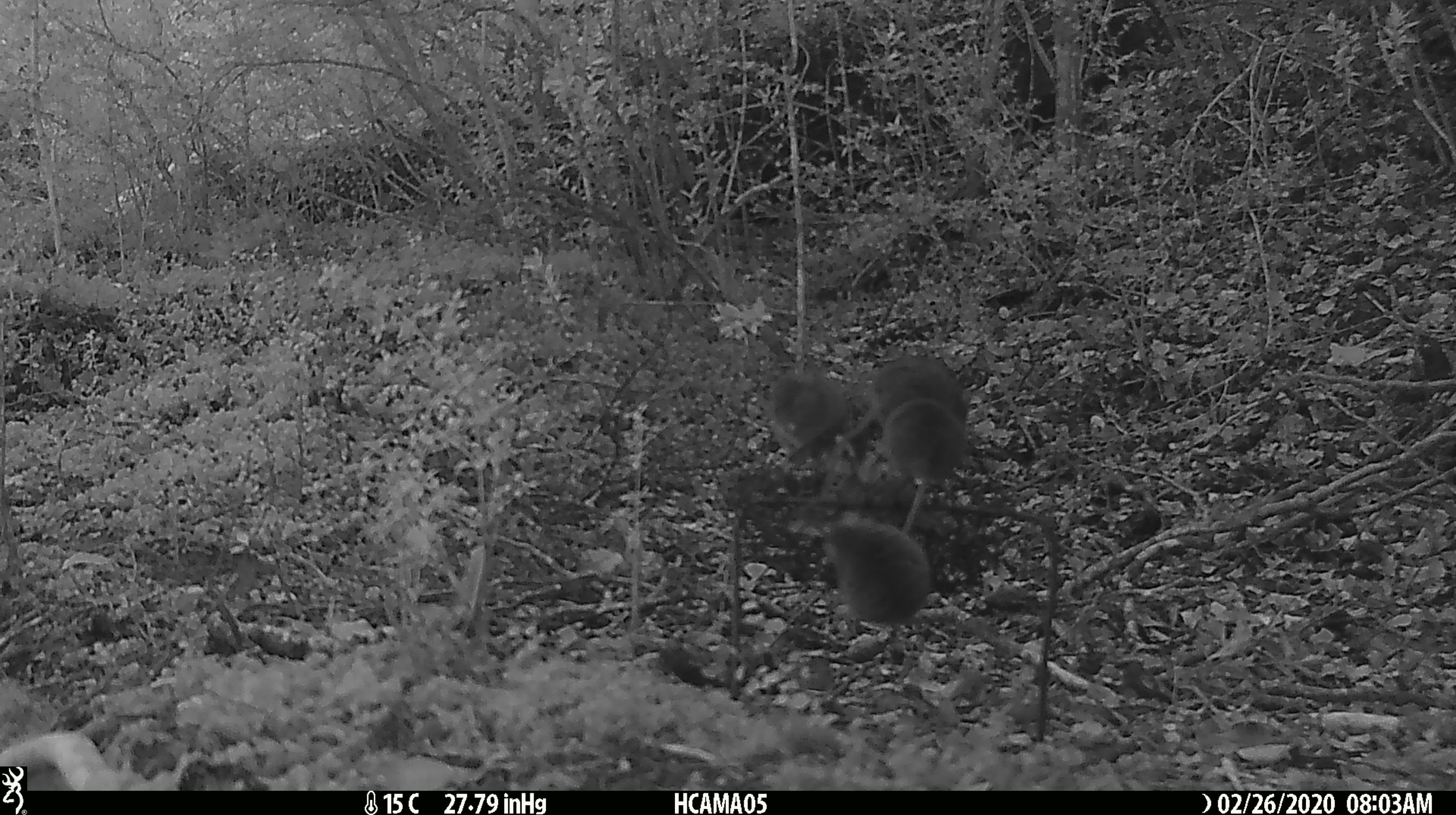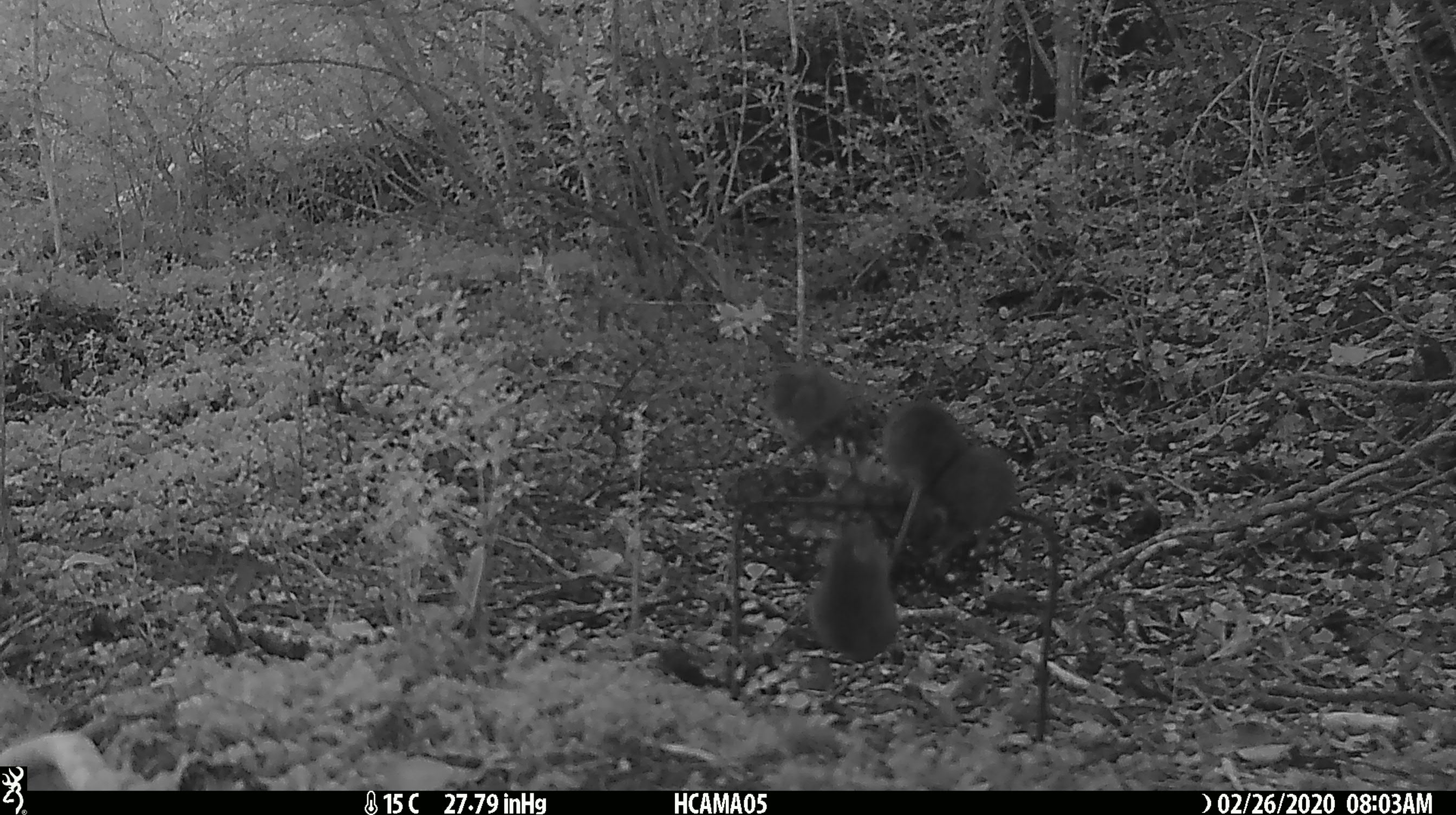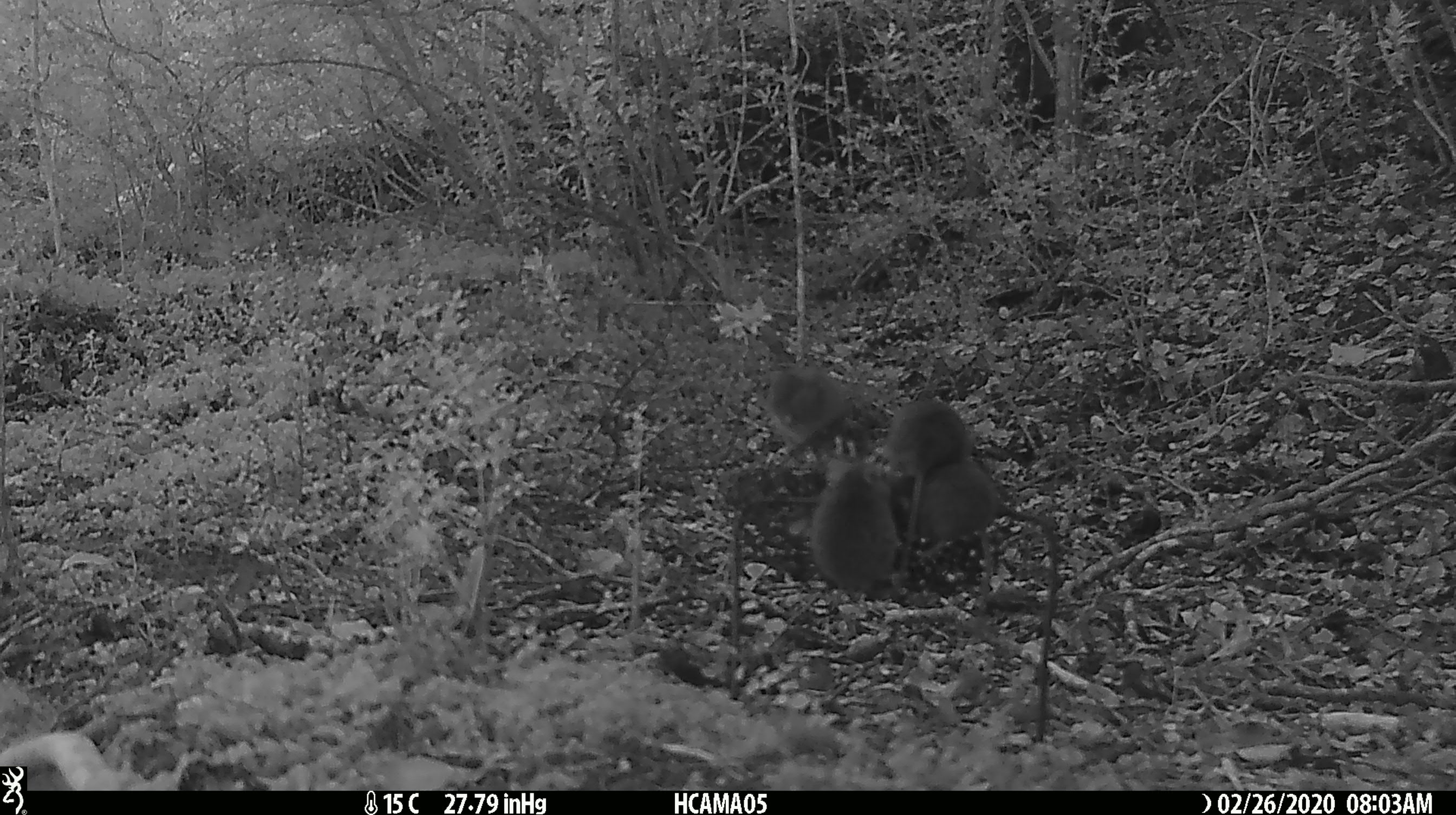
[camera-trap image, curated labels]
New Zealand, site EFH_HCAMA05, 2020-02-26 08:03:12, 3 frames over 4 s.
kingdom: Animalia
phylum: Chordata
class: Mammalia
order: Rodentia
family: Muridae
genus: Mus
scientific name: Mus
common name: mouse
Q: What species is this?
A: Mouse (Mus).